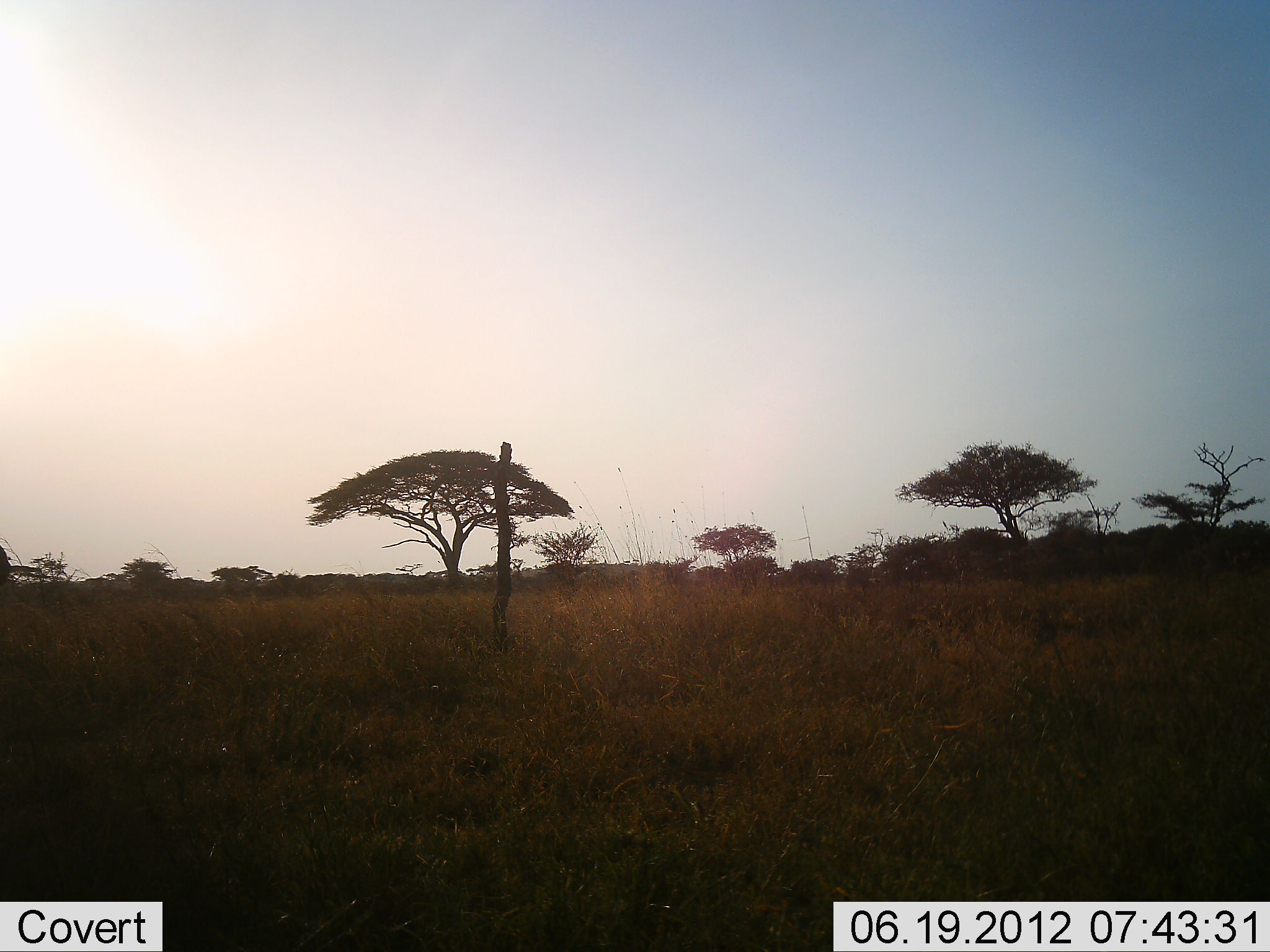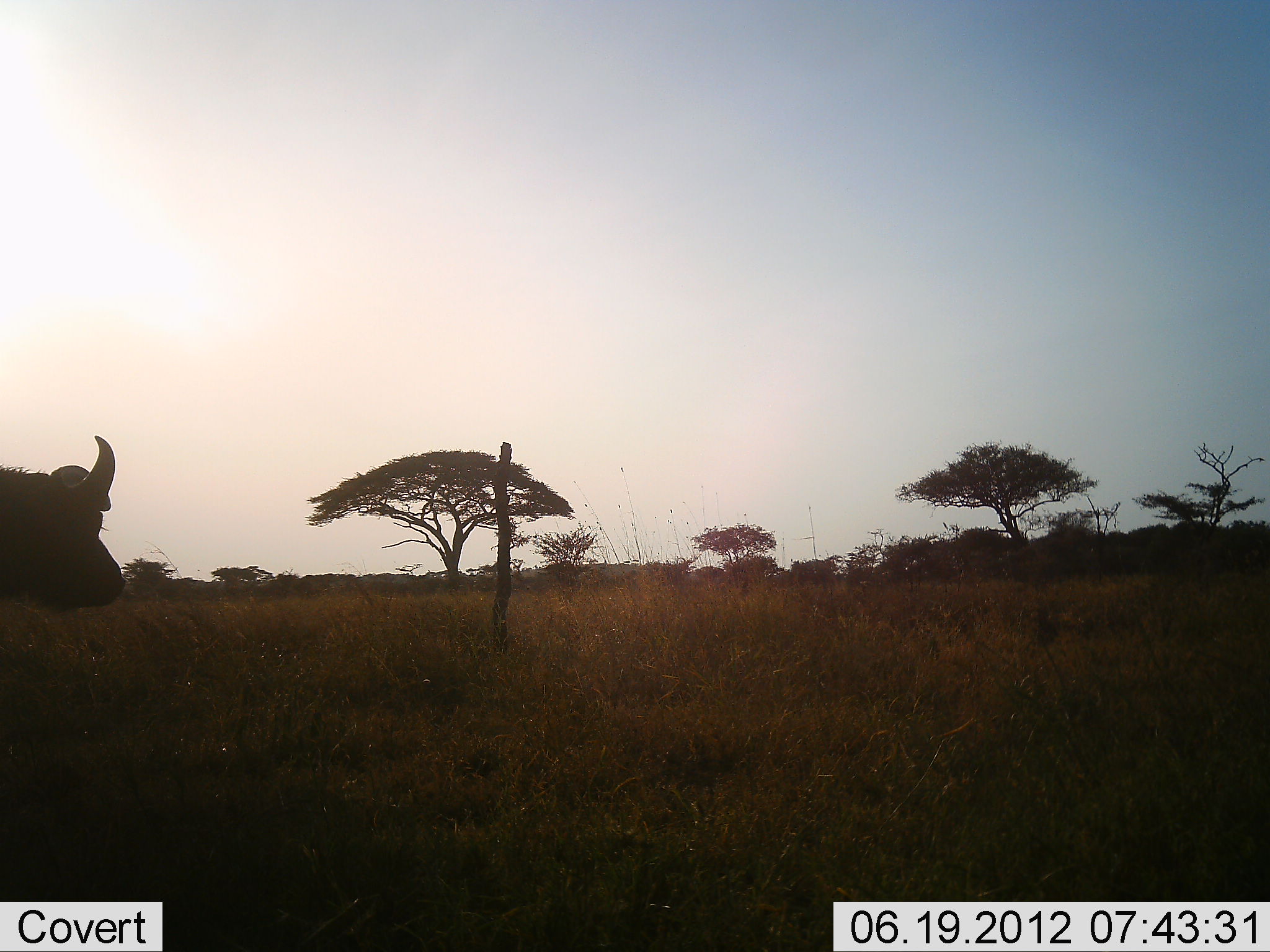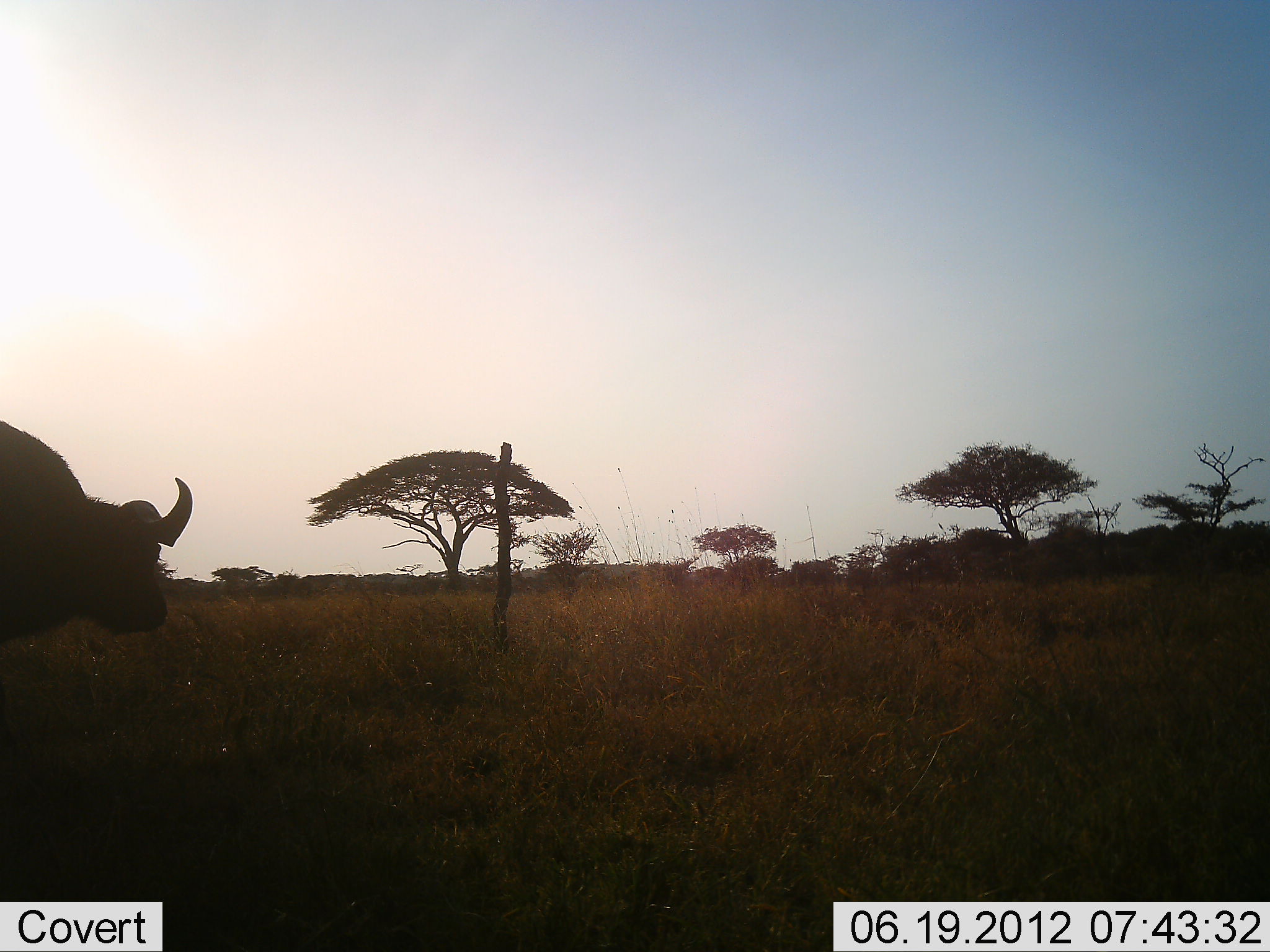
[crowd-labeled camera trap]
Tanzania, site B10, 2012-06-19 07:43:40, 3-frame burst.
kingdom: Animalia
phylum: Chordata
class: Mammalia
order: Artiodactyla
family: Bovidae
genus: Syncerus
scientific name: Syncerus caffer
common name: cape buffalo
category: buffalo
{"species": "buffalo (cape buffalo) (Syncerus caffer)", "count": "1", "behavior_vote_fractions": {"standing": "10%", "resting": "0%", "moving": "90%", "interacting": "0%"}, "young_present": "0%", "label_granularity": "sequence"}